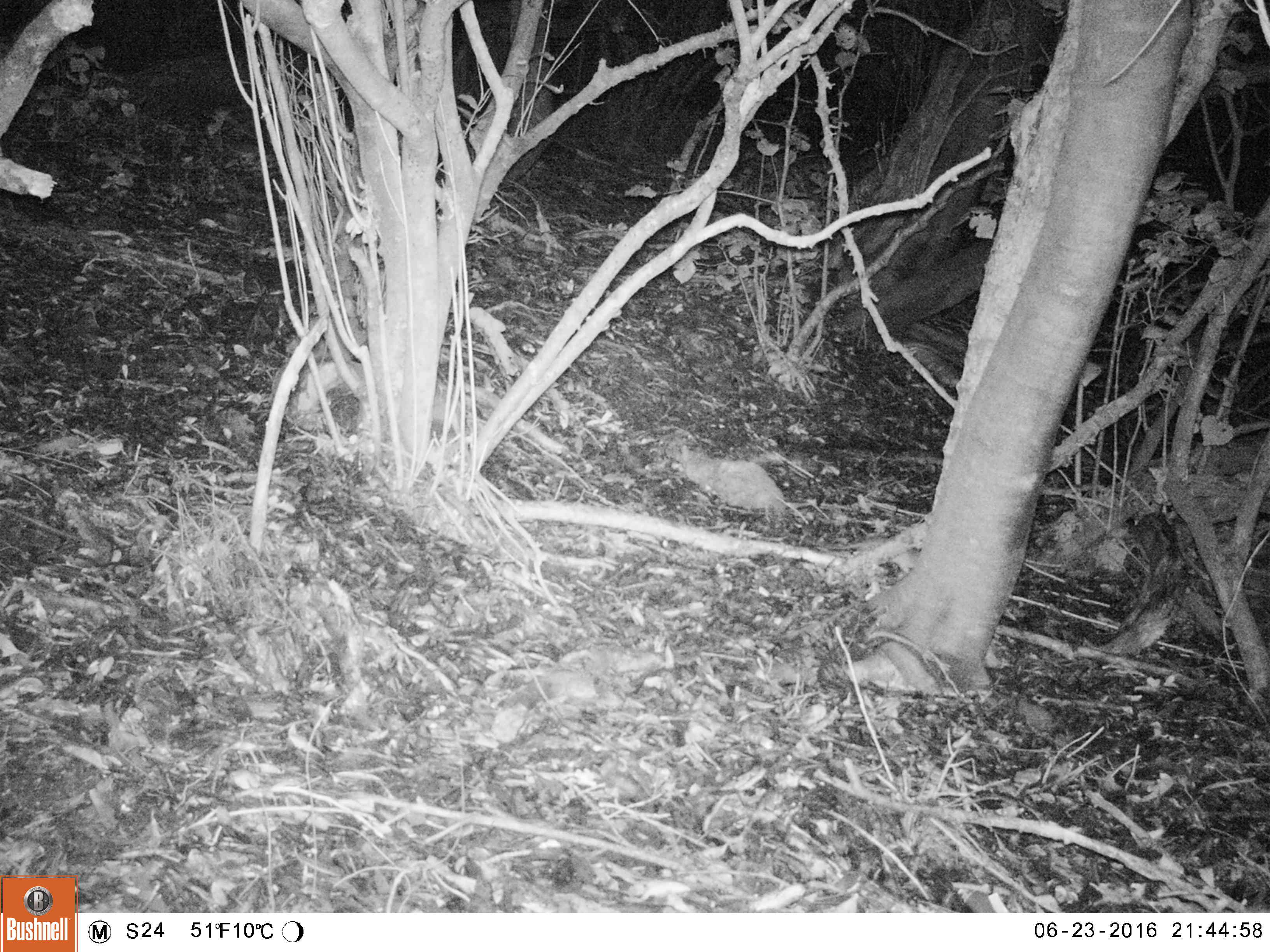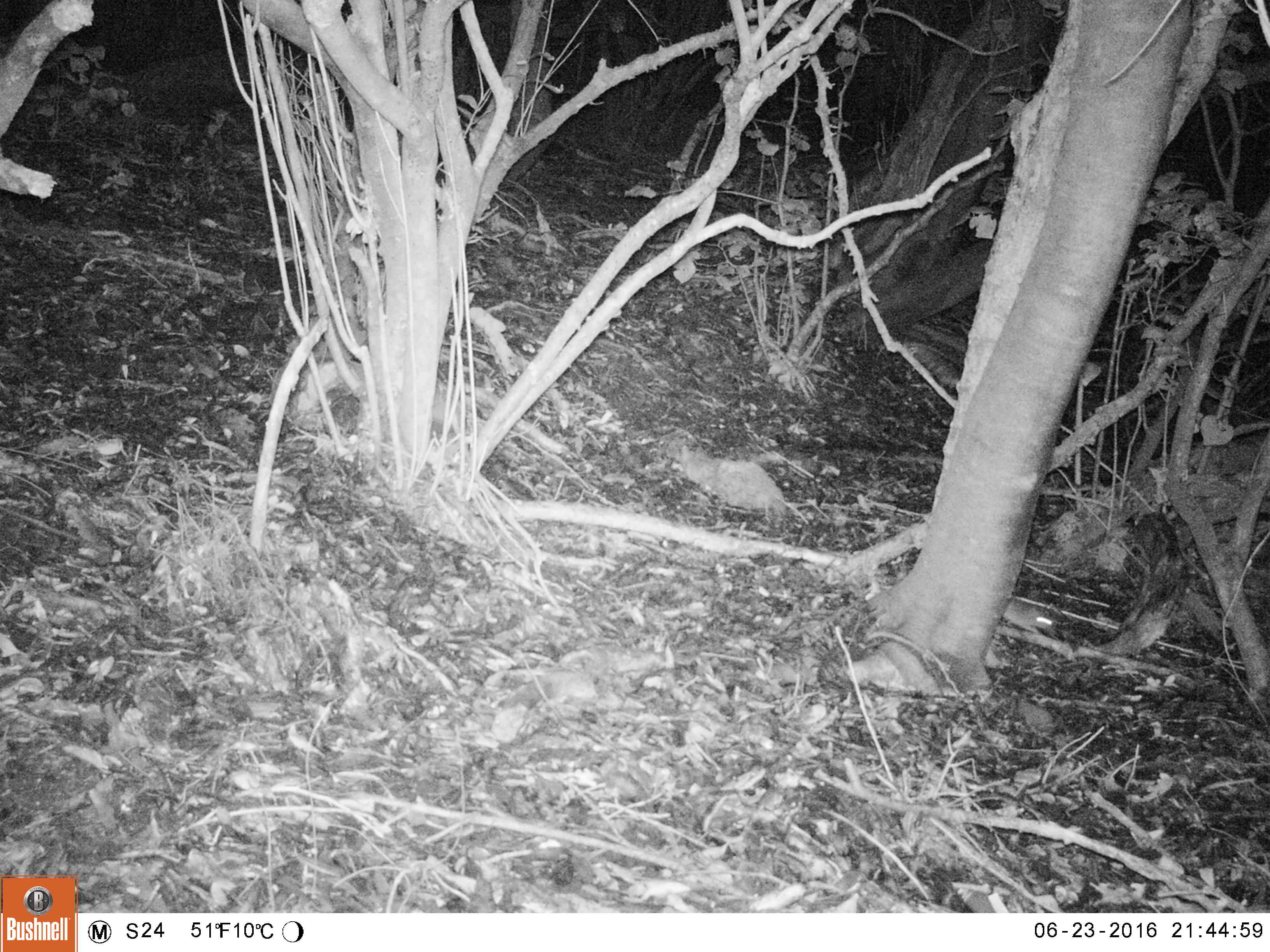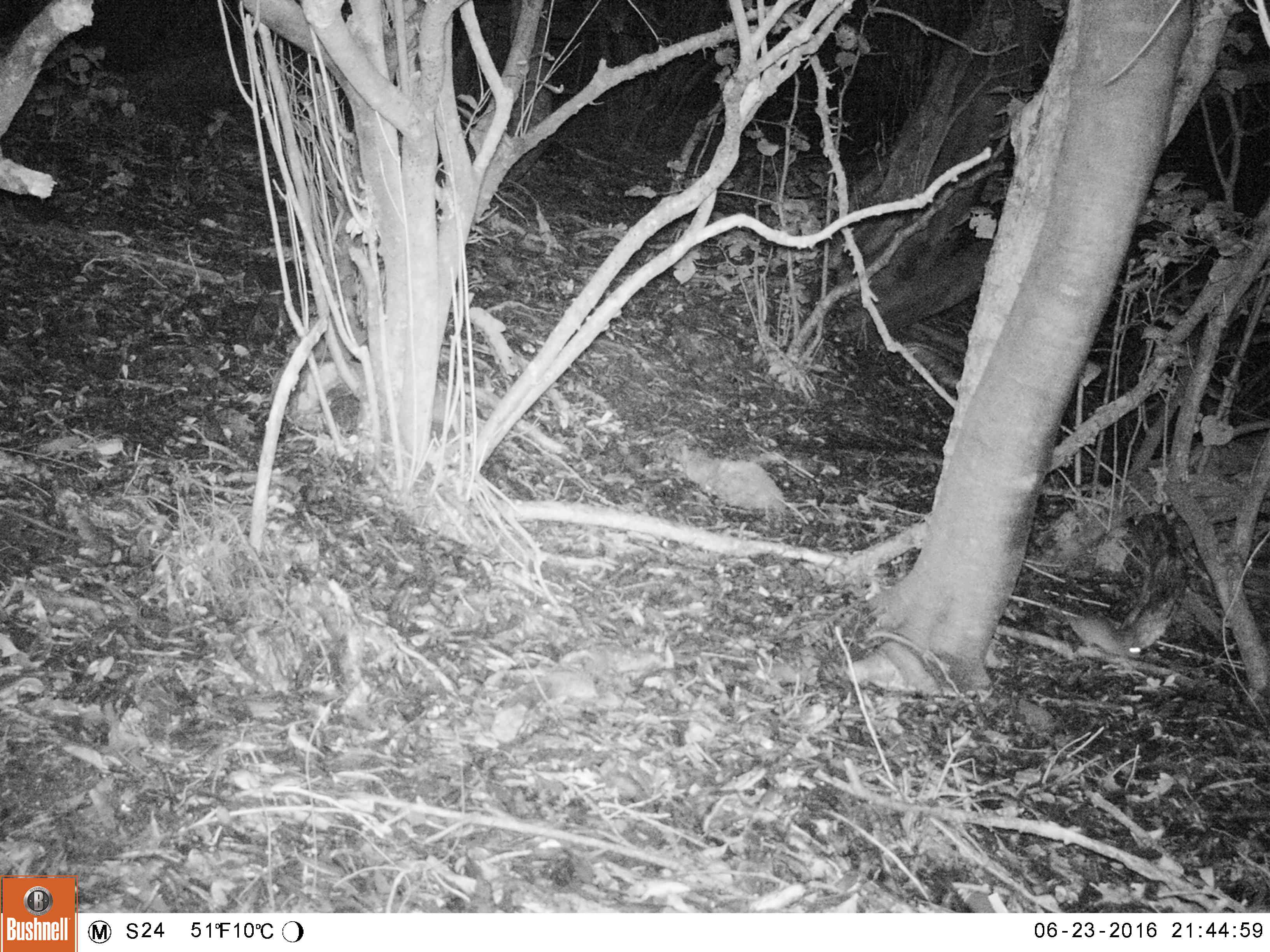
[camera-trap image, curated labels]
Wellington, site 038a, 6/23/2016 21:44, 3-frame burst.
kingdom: Animalia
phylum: Chordata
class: Mammalia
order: Rodentia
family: Muridae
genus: Mus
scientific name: Mus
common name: mouse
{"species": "mouse (Mus)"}